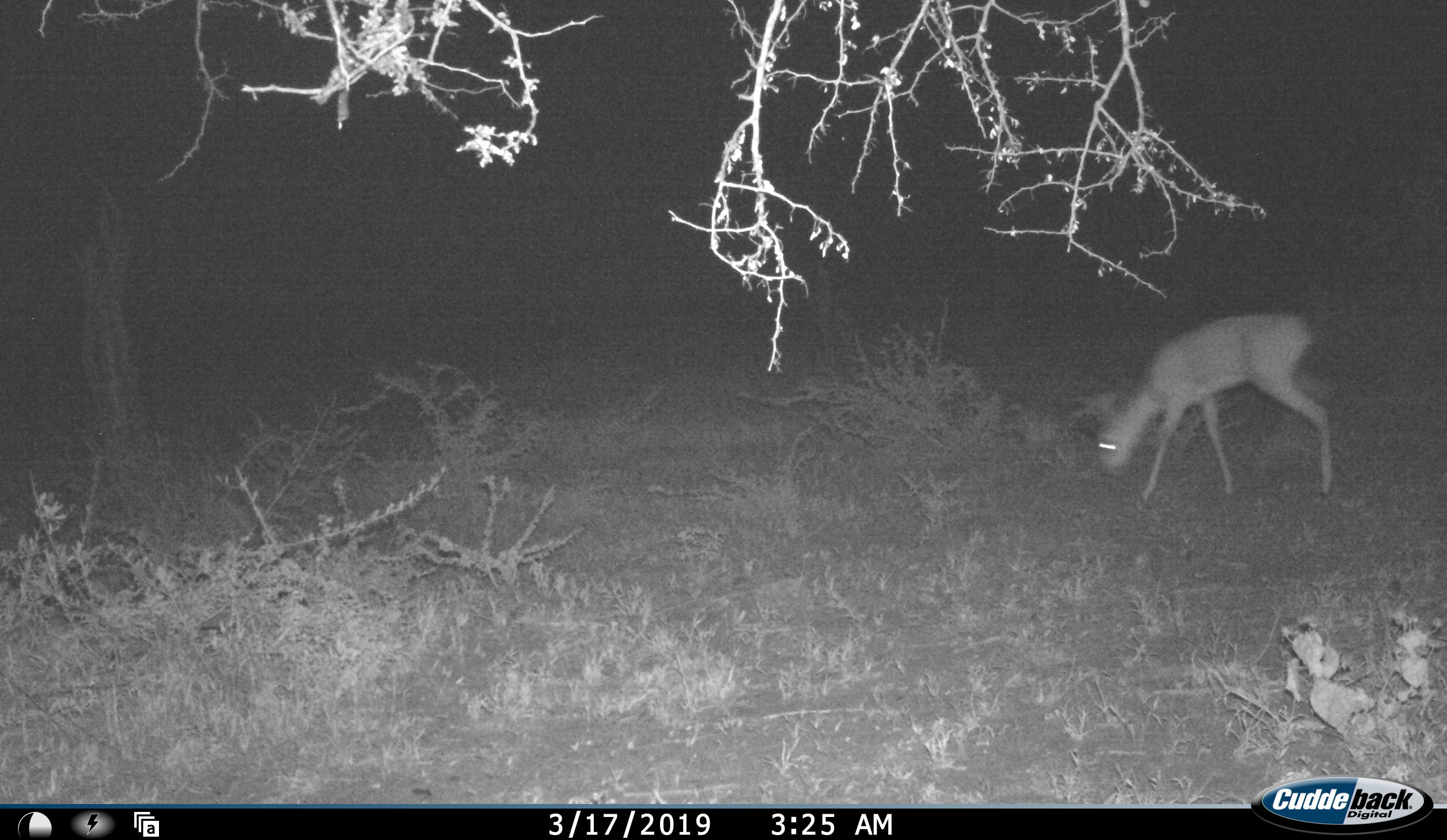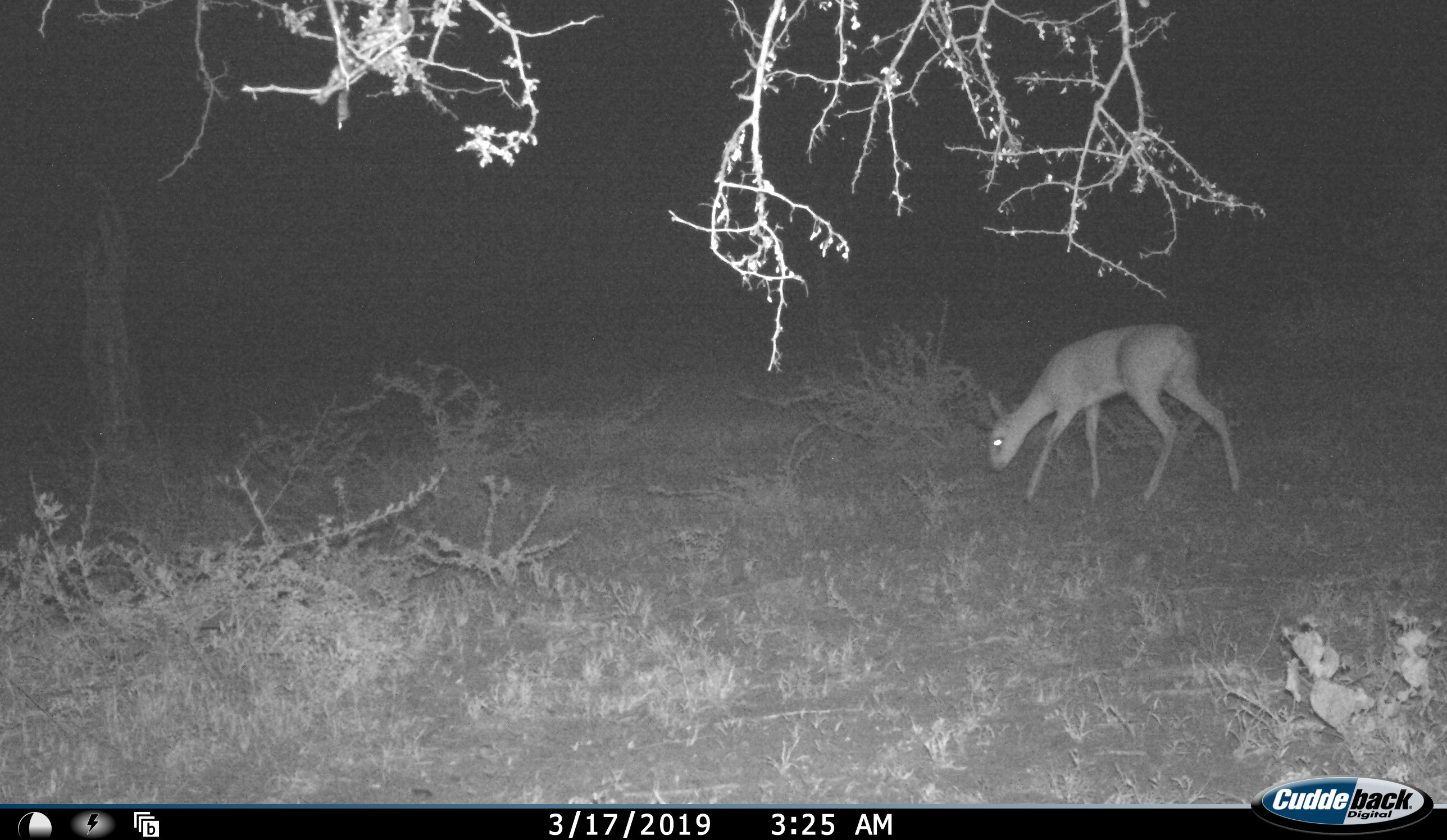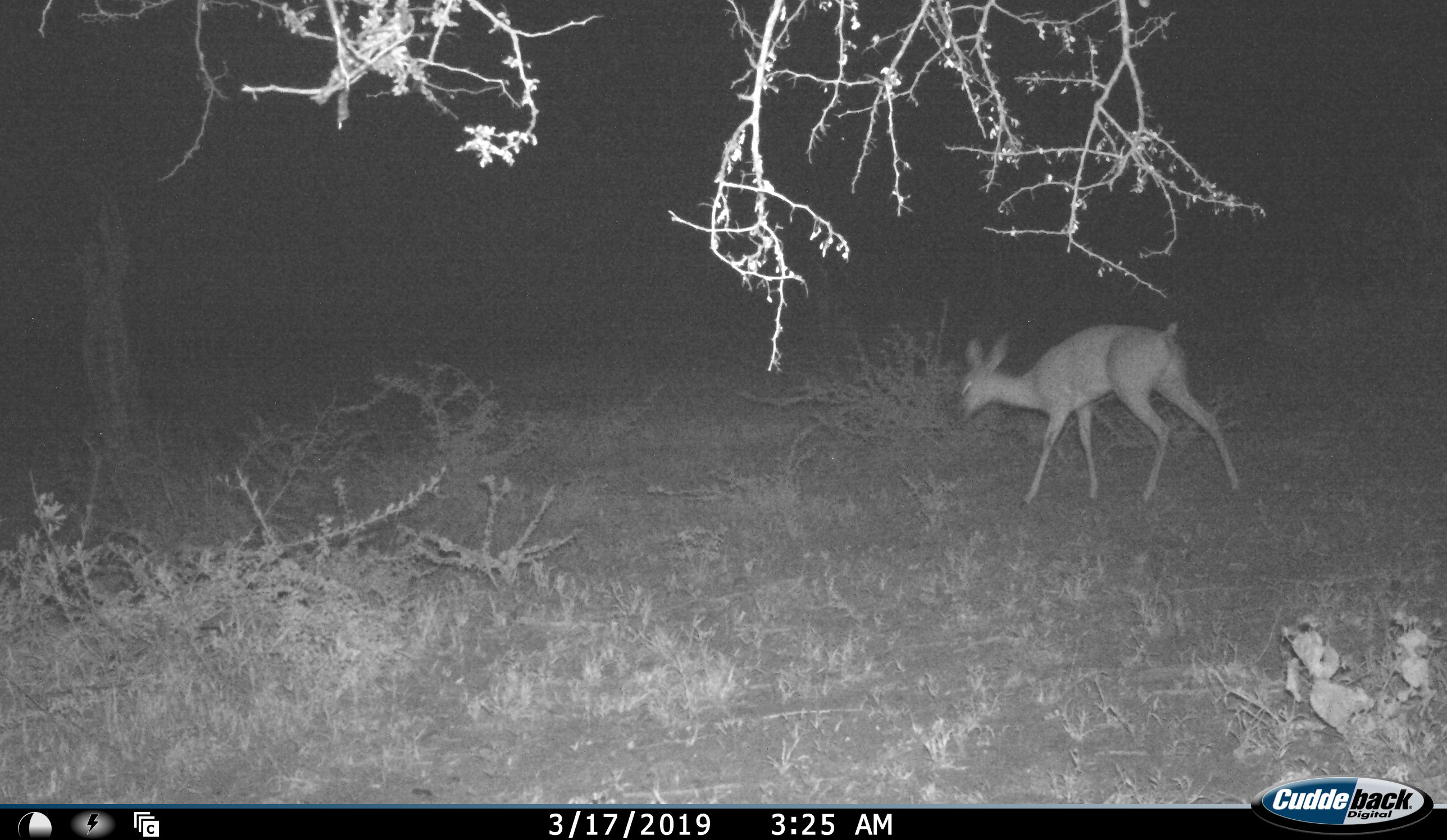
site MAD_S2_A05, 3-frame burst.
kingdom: Animalia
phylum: Chordata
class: Mammalia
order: Artiodactyla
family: Bovidae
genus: Redunca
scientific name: Redunca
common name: reedbuck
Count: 1.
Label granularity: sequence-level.